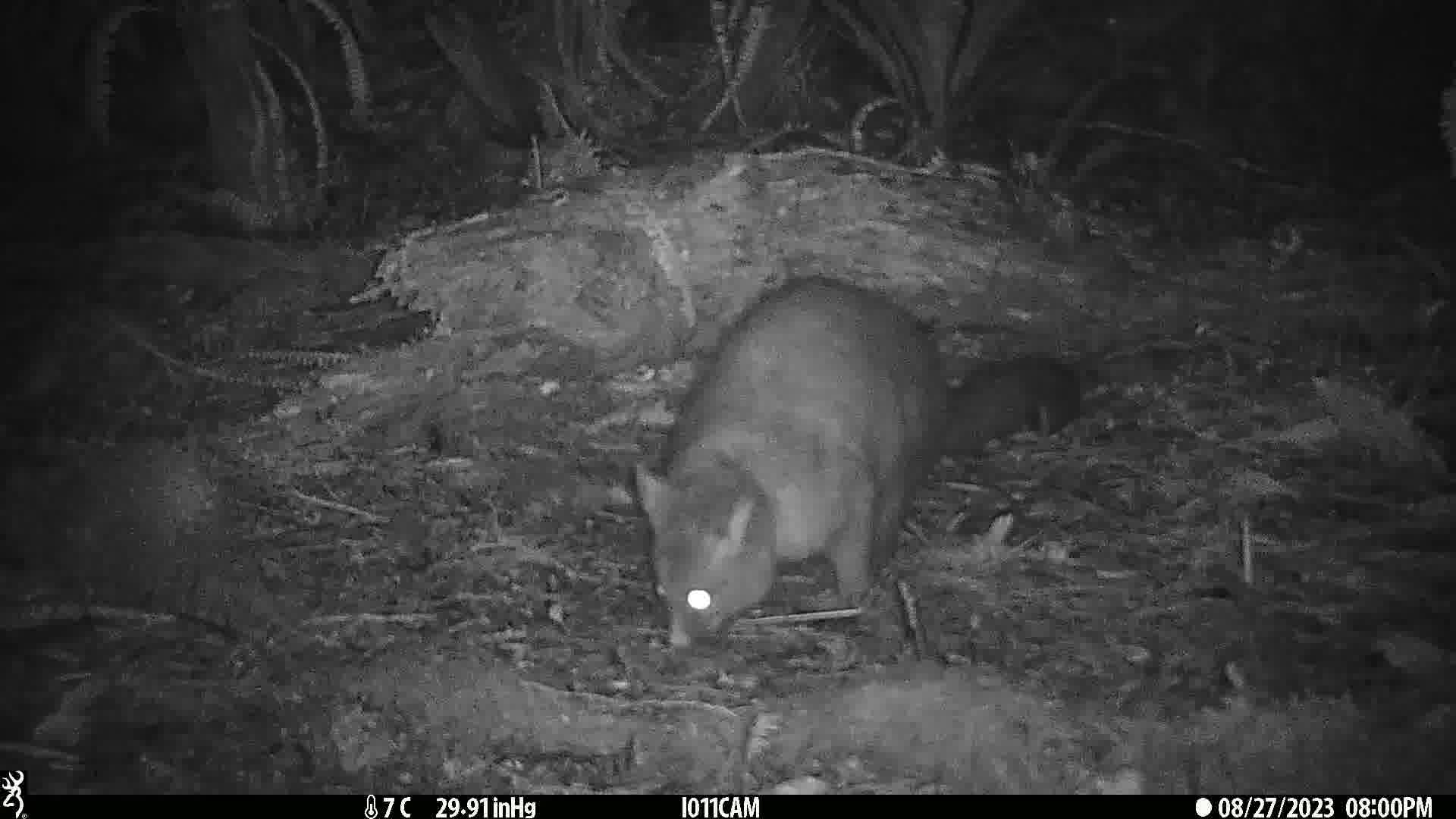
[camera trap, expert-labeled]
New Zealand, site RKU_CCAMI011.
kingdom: Animalia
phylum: Chordata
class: Mammalia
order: Diprotodontia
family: Phalangeridae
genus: Trichosurus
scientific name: Trichosurus vulpecula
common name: common brushtail possum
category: possum